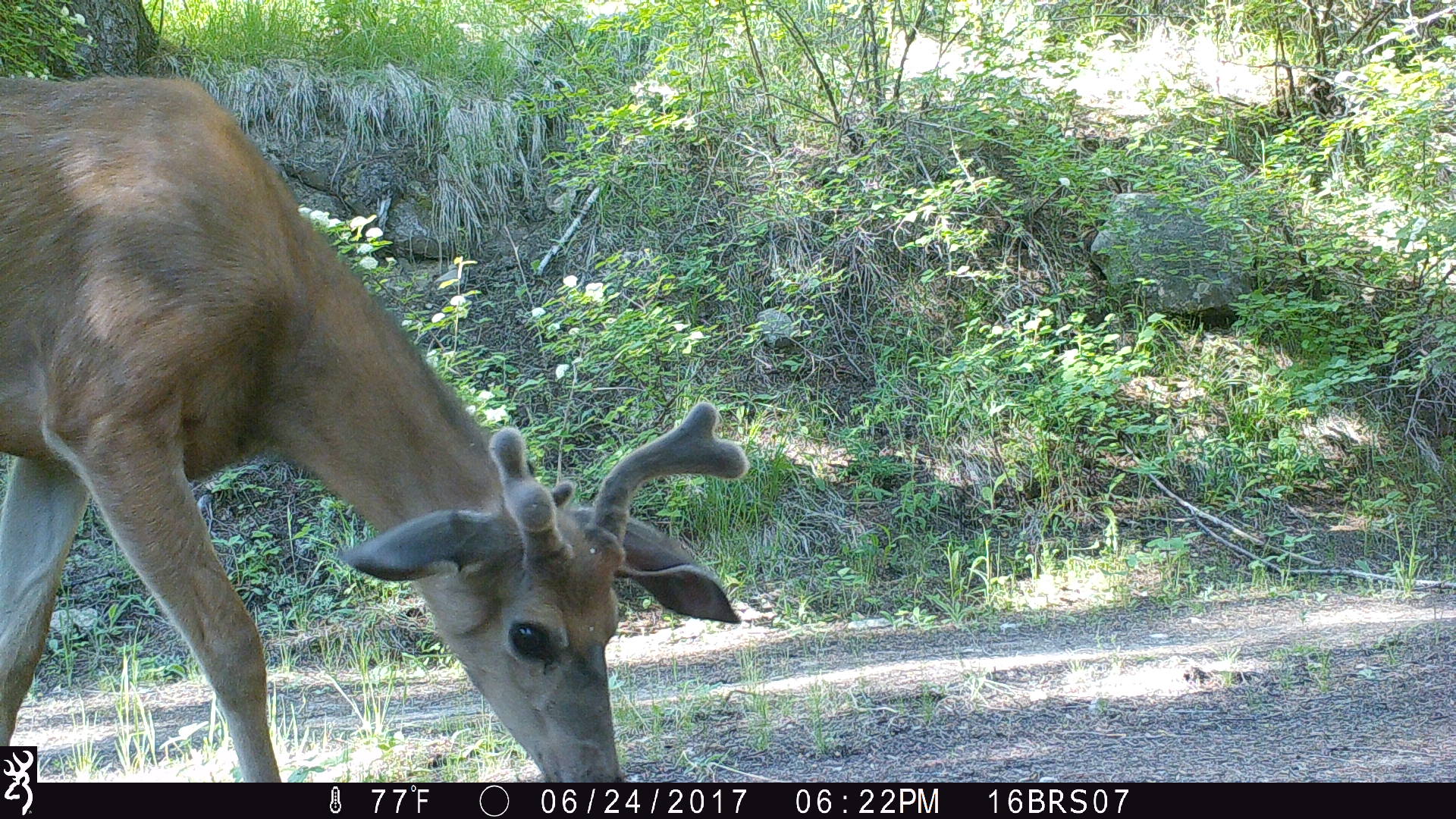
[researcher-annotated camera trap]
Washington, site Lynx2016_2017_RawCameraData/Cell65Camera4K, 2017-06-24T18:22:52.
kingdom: Animalia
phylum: Chordata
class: Mammalia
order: Artiodactyla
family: Cervidae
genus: Odocoileus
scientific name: Odocoileus hemionus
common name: mule deer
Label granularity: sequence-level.